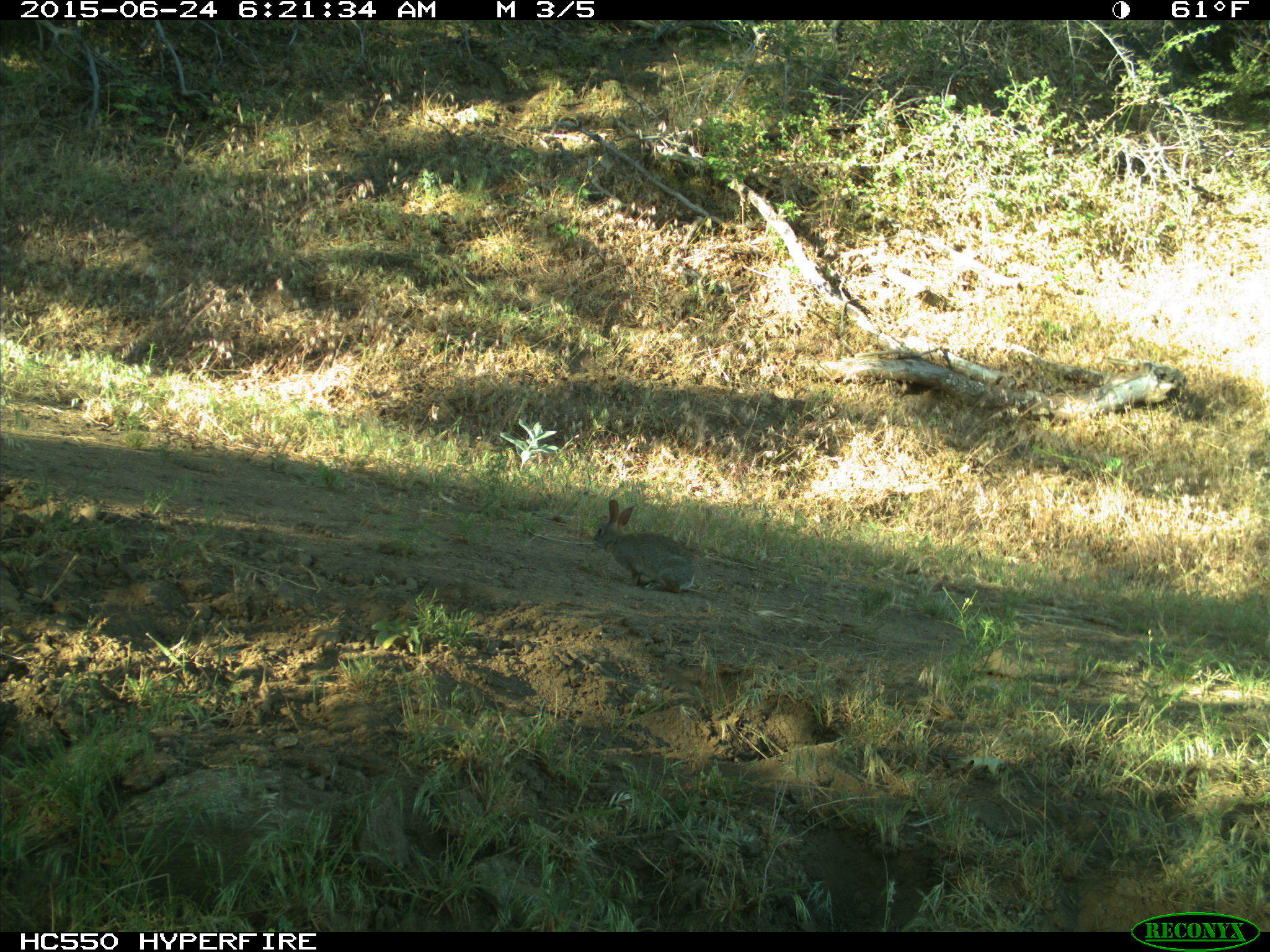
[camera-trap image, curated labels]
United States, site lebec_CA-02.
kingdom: Animalia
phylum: Chordata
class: Mammalia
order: Lagomorpha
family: Leporidae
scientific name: Leporidae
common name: rabbits and hares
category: unidentified rabbit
Unidentified rabbit (rabbits and hares) (Leporidae).